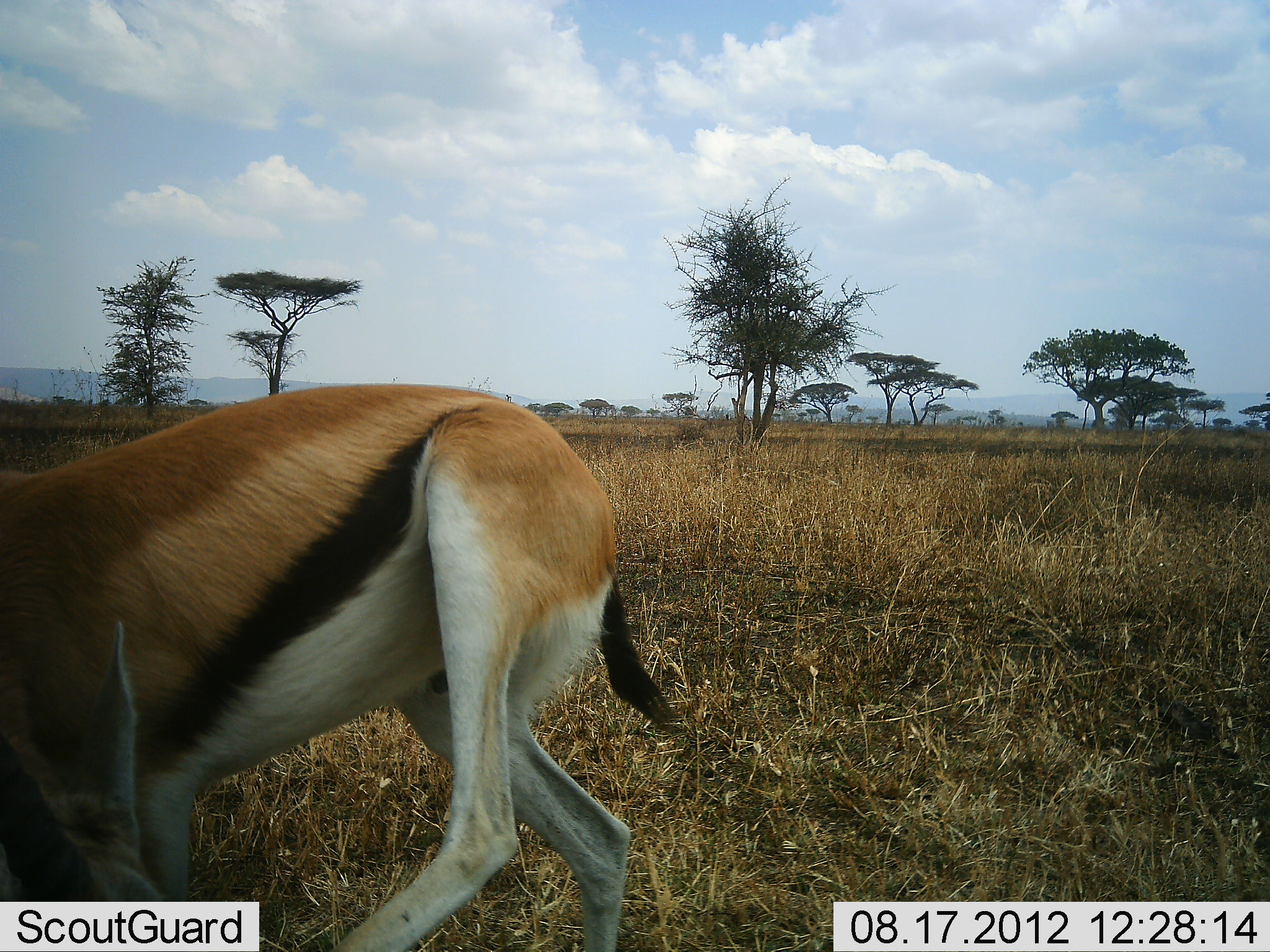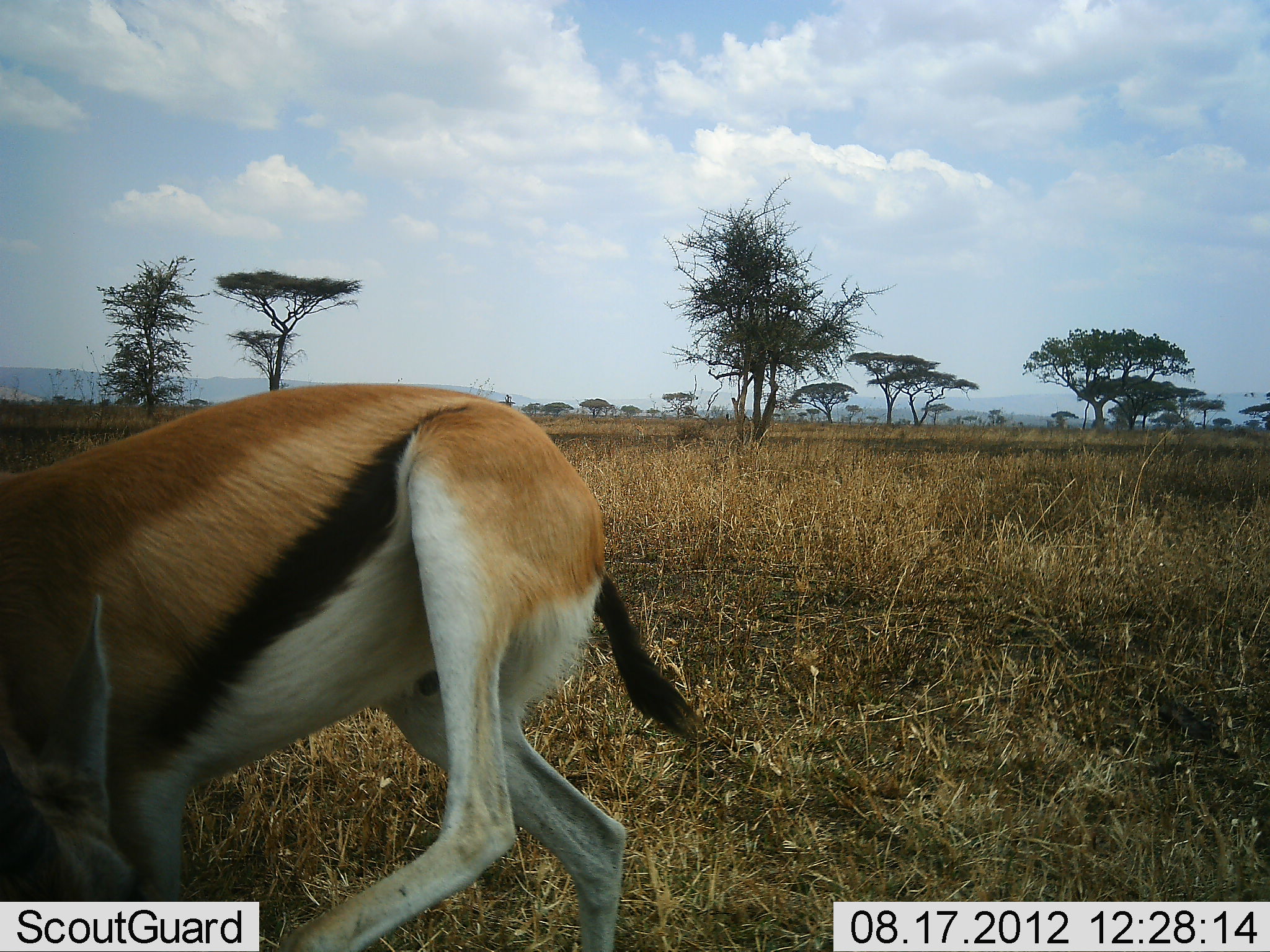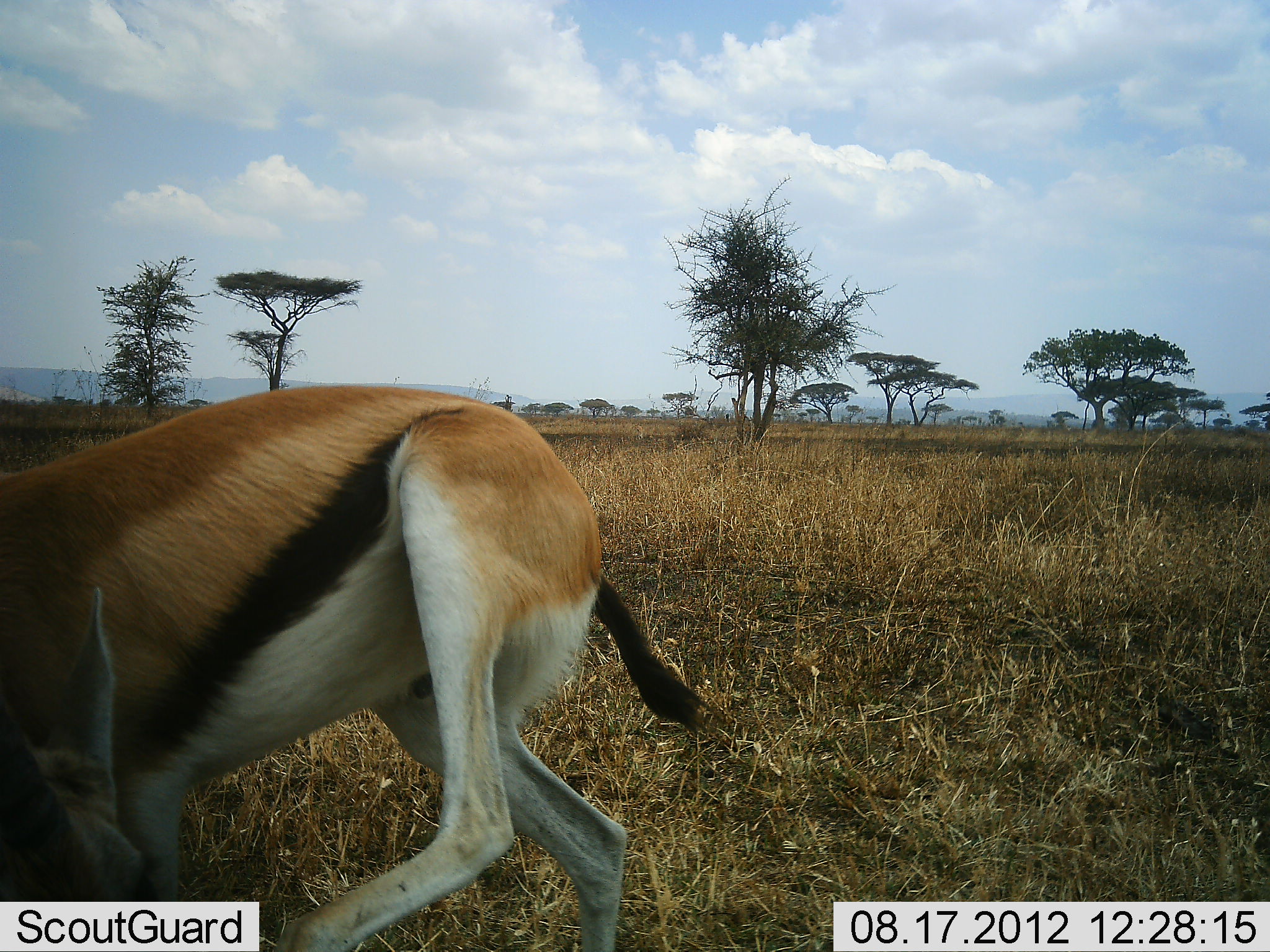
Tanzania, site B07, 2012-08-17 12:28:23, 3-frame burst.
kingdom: Animalia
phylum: Chordata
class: Mammalia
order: Artiodactyla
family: Bovidae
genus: Eudorcas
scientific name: Eudorcas thomsonii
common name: thomson's gazelle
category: gazellethomsons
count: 1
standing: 60%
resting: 0%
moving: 10%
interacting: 0%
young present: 0%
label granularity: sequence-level